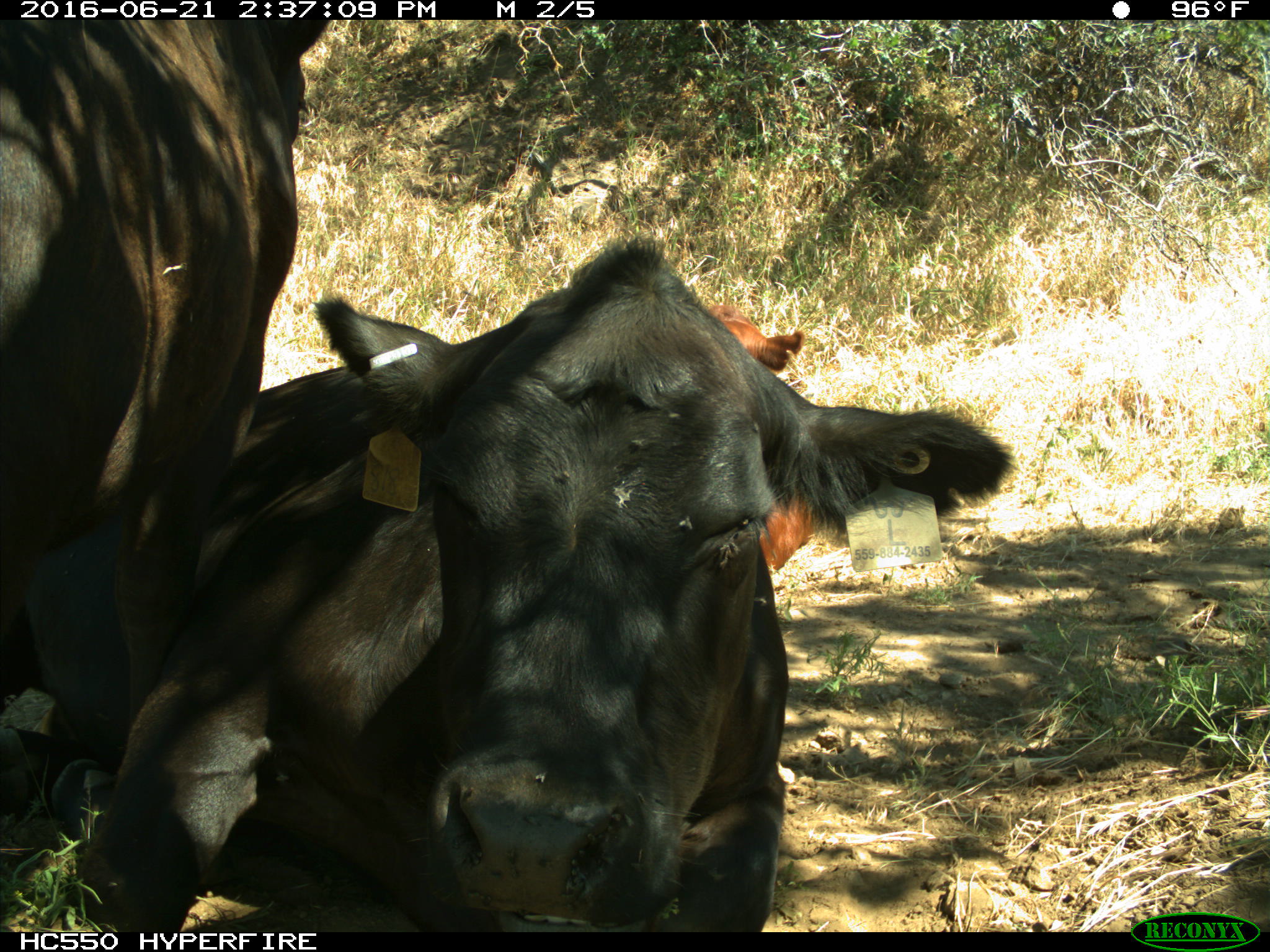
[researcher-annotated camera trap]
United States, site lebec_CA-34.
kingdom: Animalia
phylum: Chordata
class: Mammalia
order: Artiodactyla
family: Bovidae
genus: Bos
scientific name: Bos taurus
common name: domestic cow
Bos taurus (domestic cow).